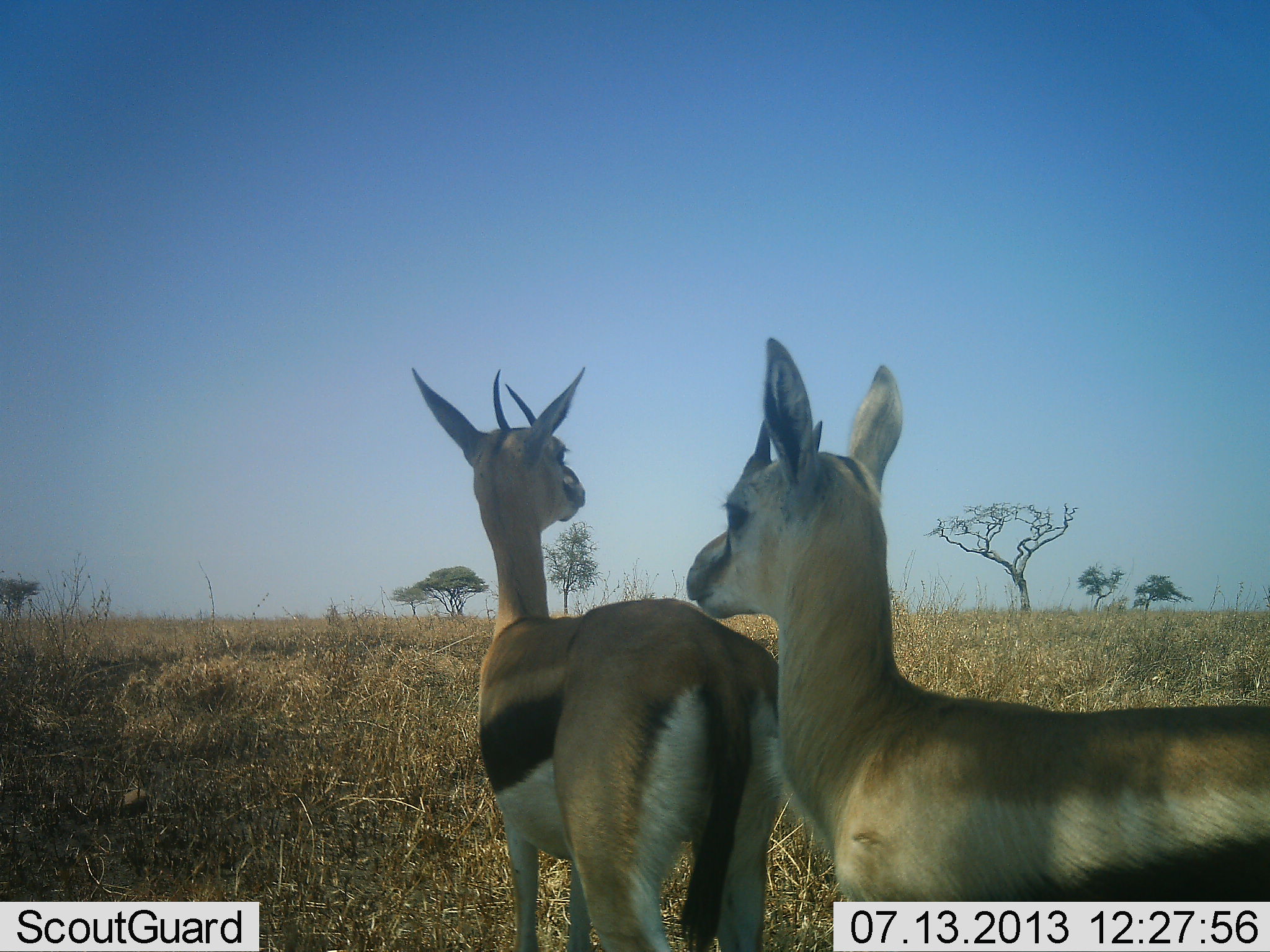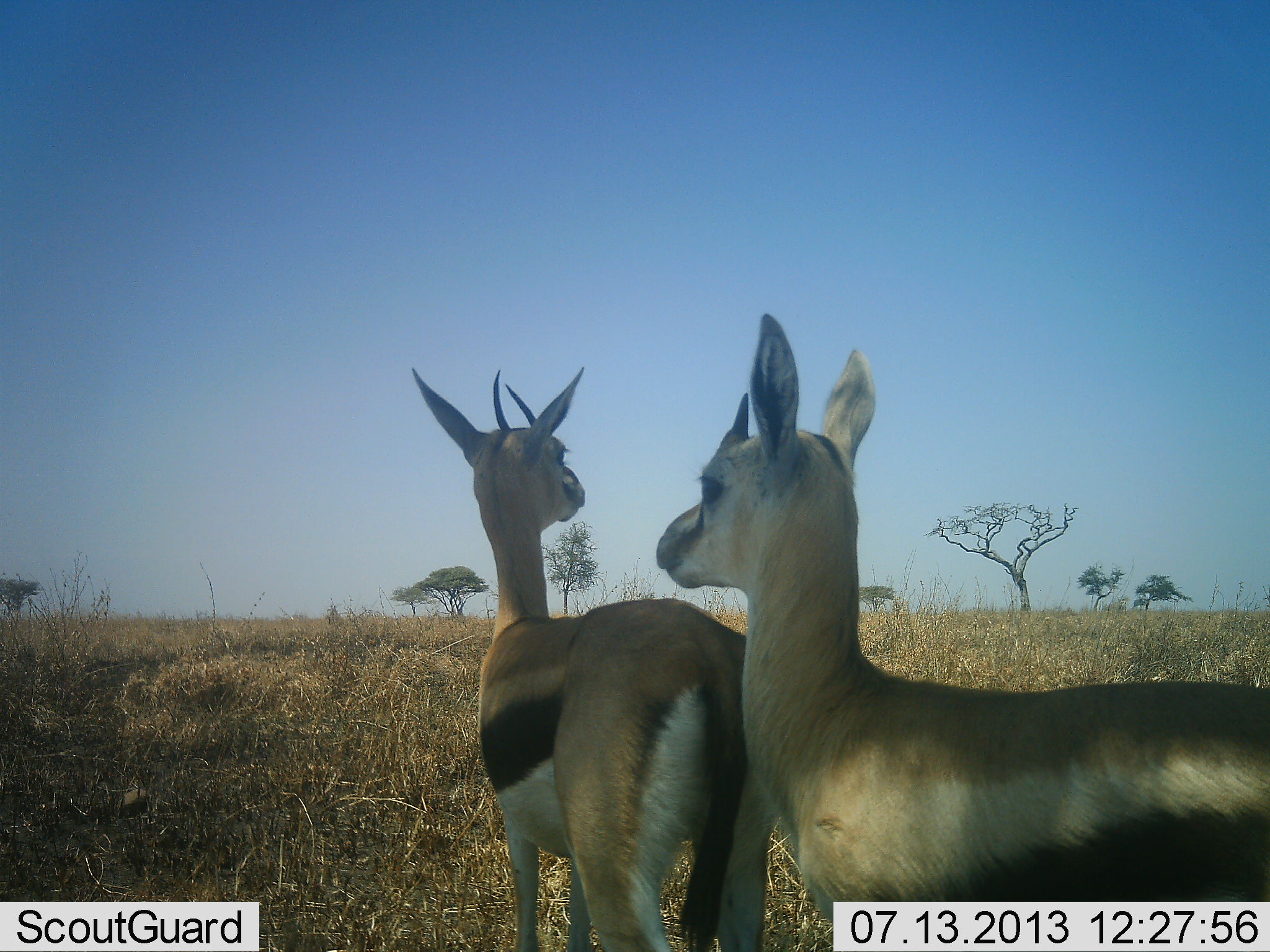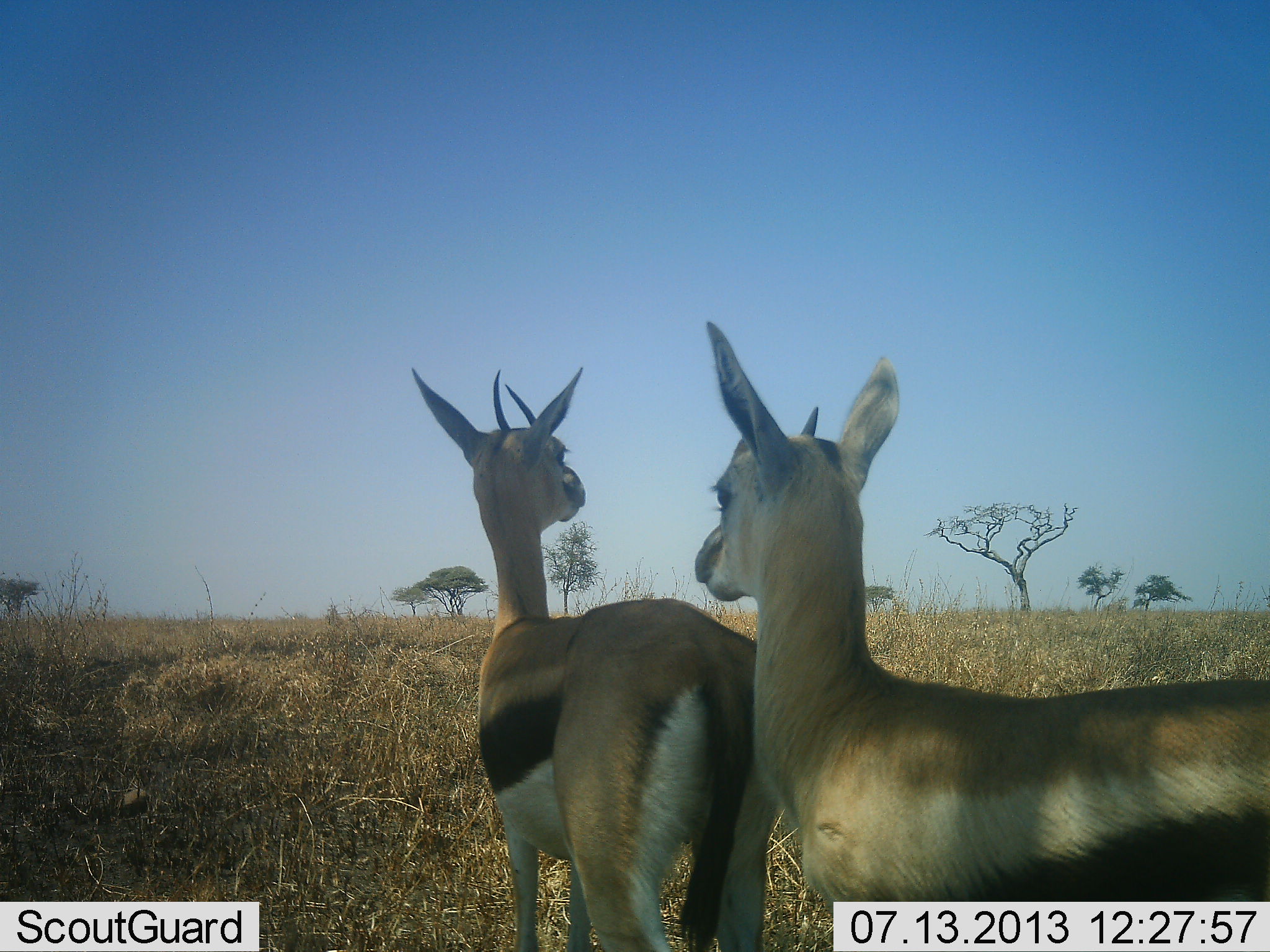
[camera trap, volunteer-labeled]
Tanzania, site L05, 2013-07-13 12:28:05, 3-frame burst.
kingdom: Animalia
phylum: Chordata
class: Mammalia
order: Artiodactyla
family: Bovidae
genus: Eudorcas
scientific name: Eudorcas thomsonii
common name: thomson's gazelle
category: gazellethomsons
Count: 2.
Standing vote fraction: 100%.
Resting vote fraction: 0%.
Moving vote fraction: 0%.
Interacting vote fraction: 10%.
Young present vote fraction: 20%.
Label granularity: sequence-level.